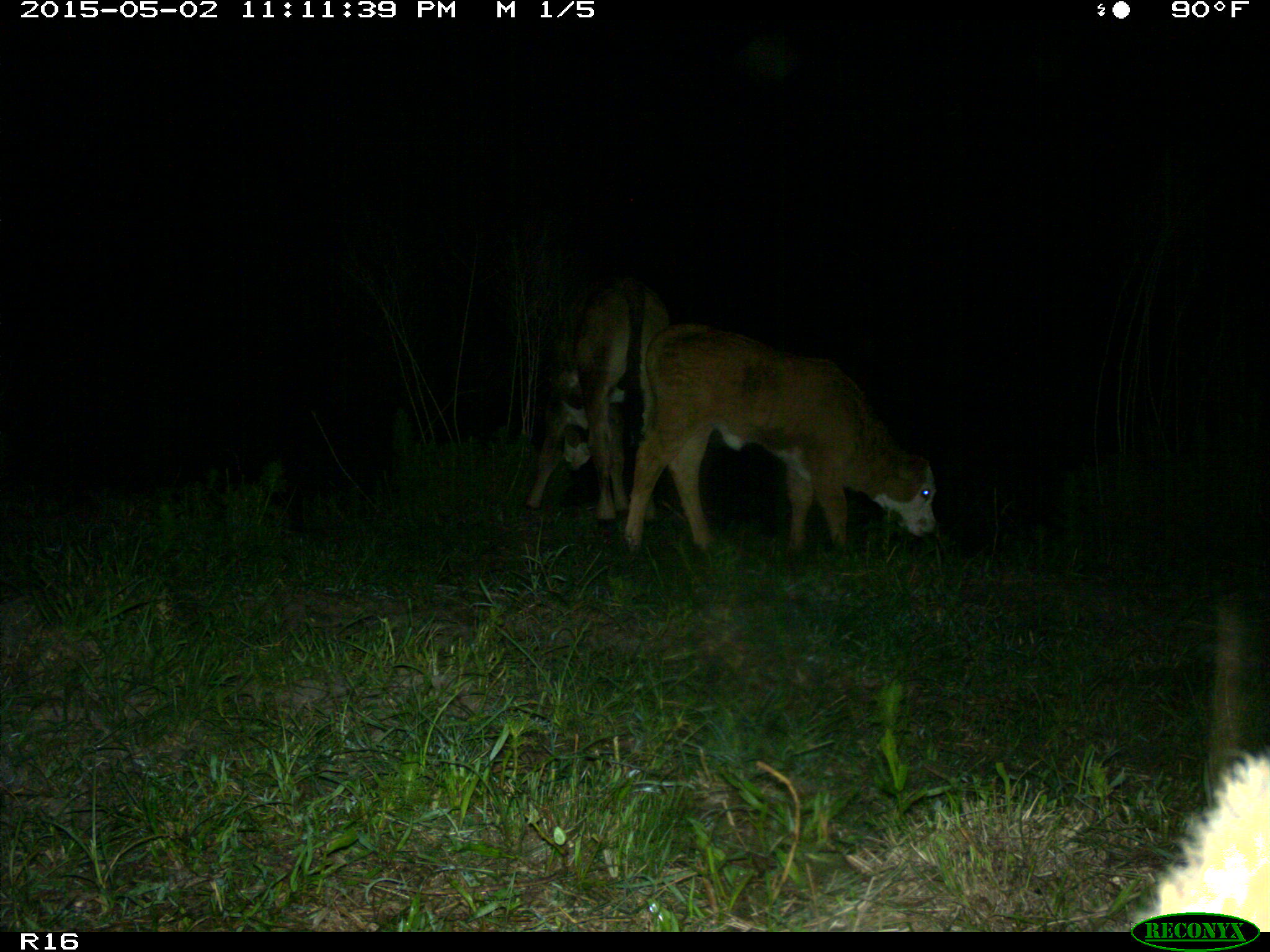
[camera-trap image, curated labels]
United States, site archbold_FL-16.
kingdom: Animalia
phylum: Chordata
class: Mammalia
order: Artiodactyla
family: Bovidae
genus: Bos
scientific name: Bos taurus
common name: domestic cow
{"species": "Bos taurus (domestic cow)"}